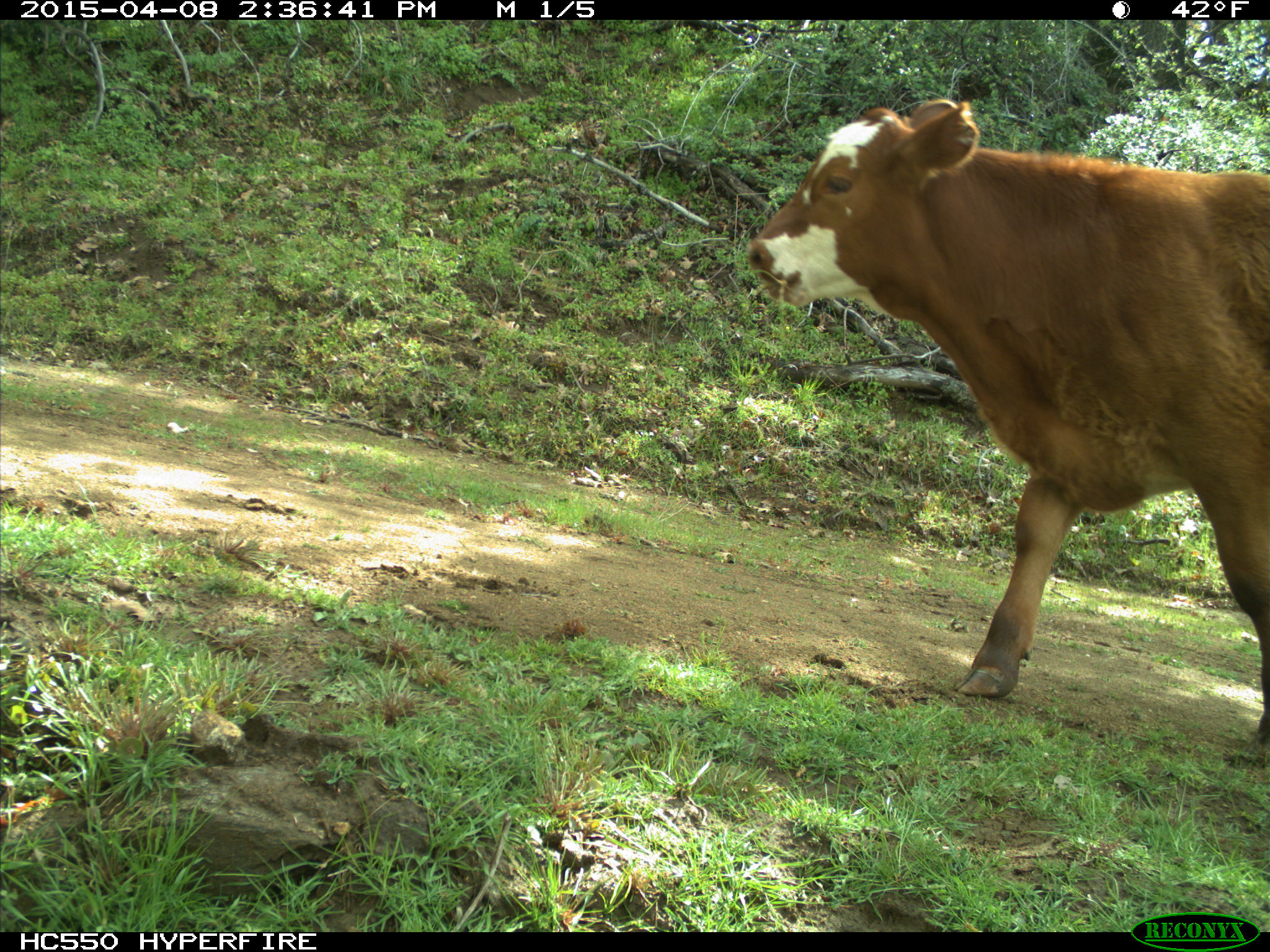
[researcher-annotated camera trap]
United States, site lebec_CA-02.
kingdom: Animalia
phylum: Chordata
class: Mammalia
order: Artiodactyla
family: Bovidae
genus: Bos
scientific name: Bos taurus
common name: domestic cow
Bos taurus (domestic cow).